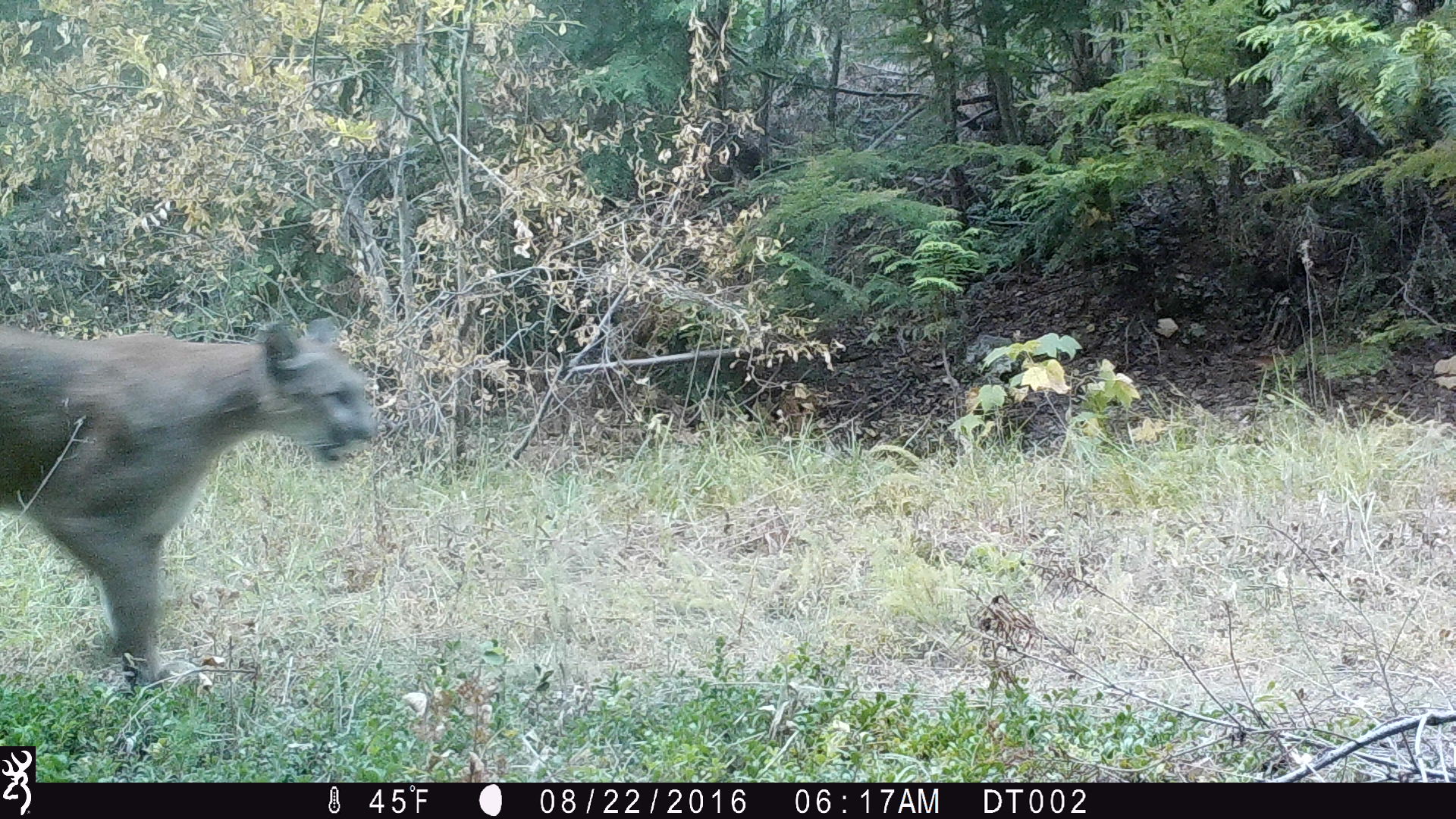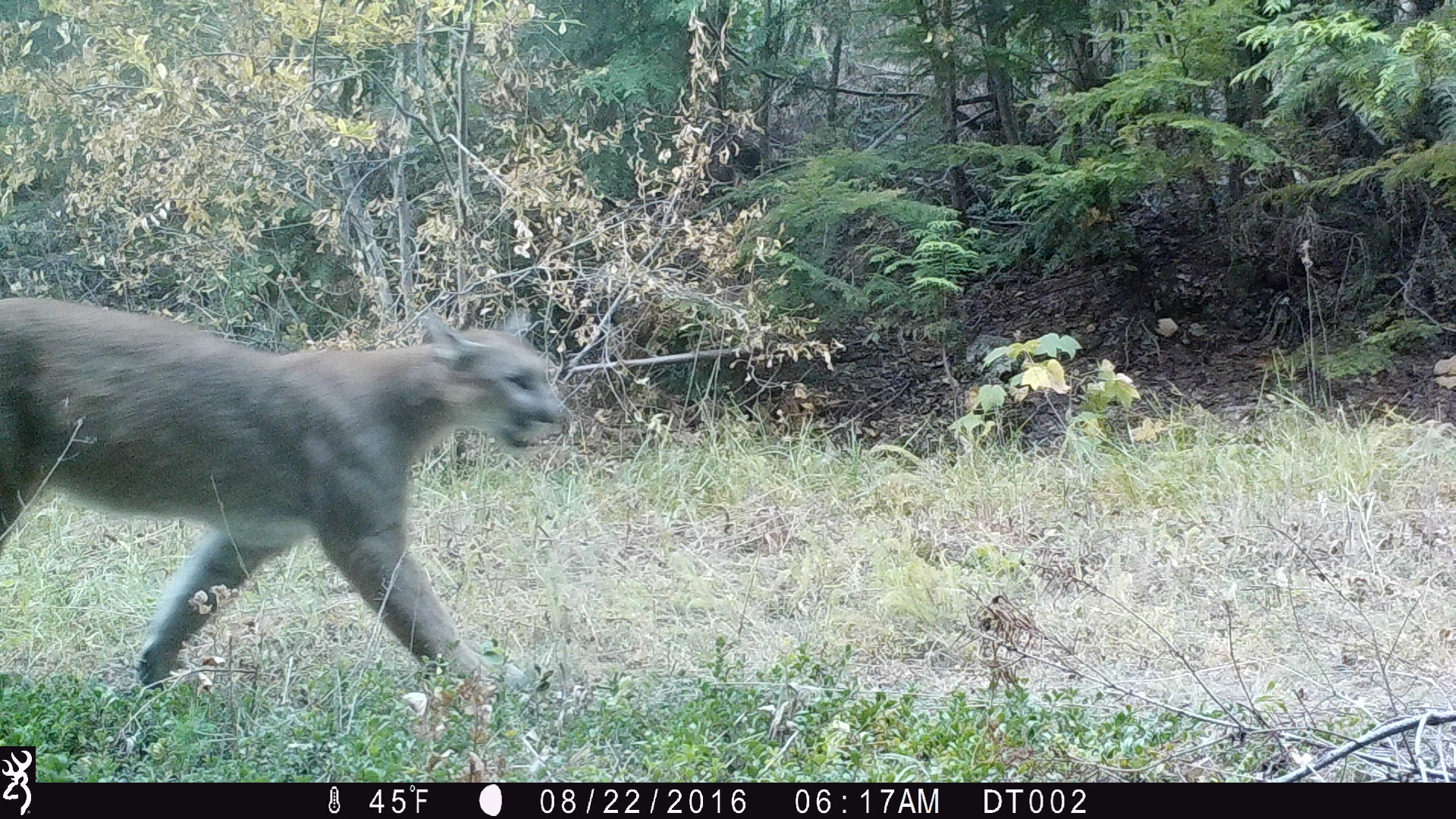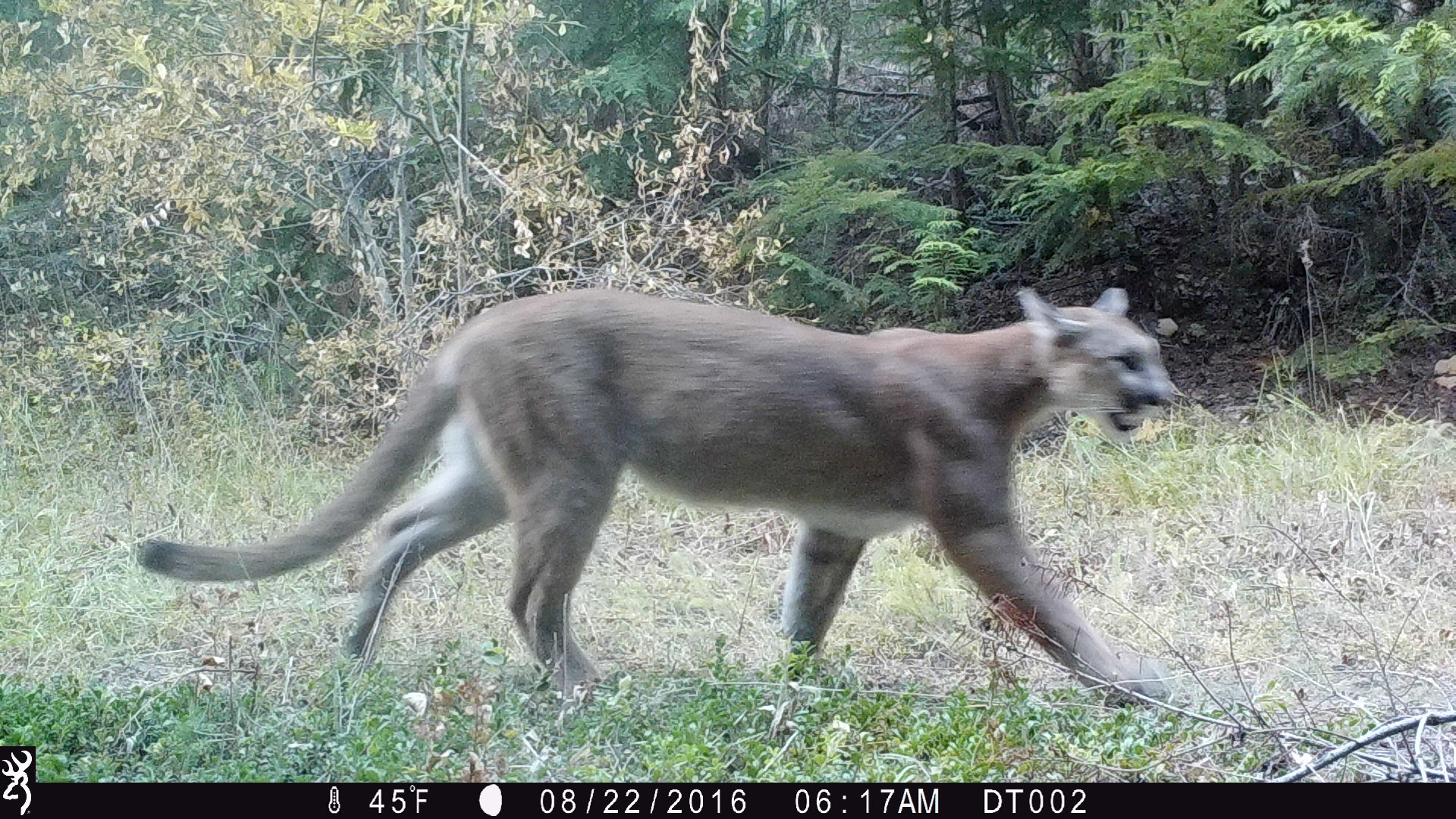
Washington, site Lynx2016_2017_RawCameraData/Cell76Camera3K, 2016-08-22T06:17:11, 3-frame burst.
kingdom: Animalia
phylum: Chordata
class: Mammalia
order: Carnivora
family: Felidae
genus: Puma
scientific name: Puma concolor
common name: mountain lion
Puma concolor (mountain lion). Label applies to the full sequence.